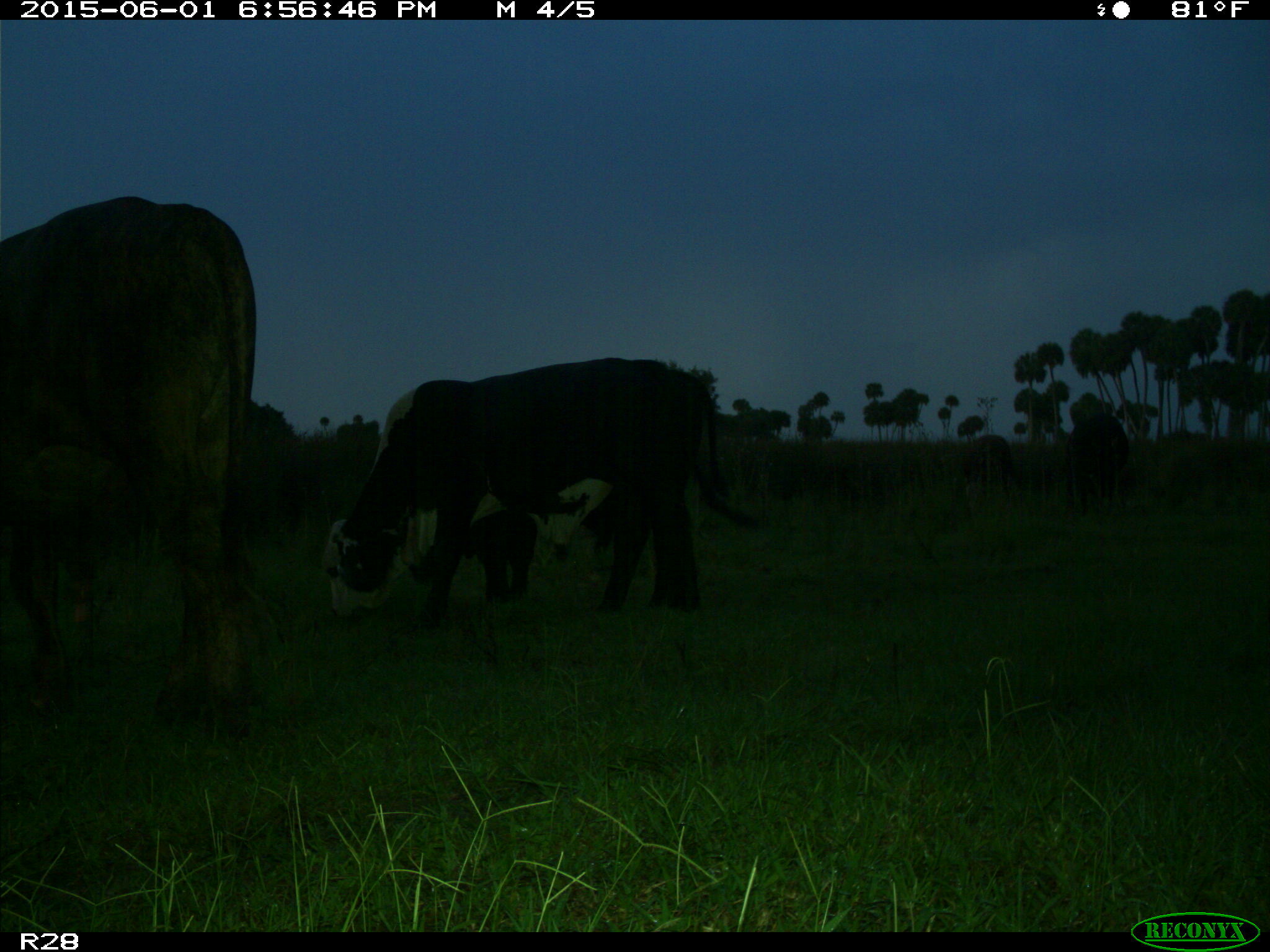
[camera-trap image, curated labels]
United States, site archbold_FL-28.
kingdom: Animalia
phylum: Chordata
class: Mammalia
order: Artiodactyla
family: Bovidae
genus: Bos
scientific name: Bos taurus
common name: domestic cow